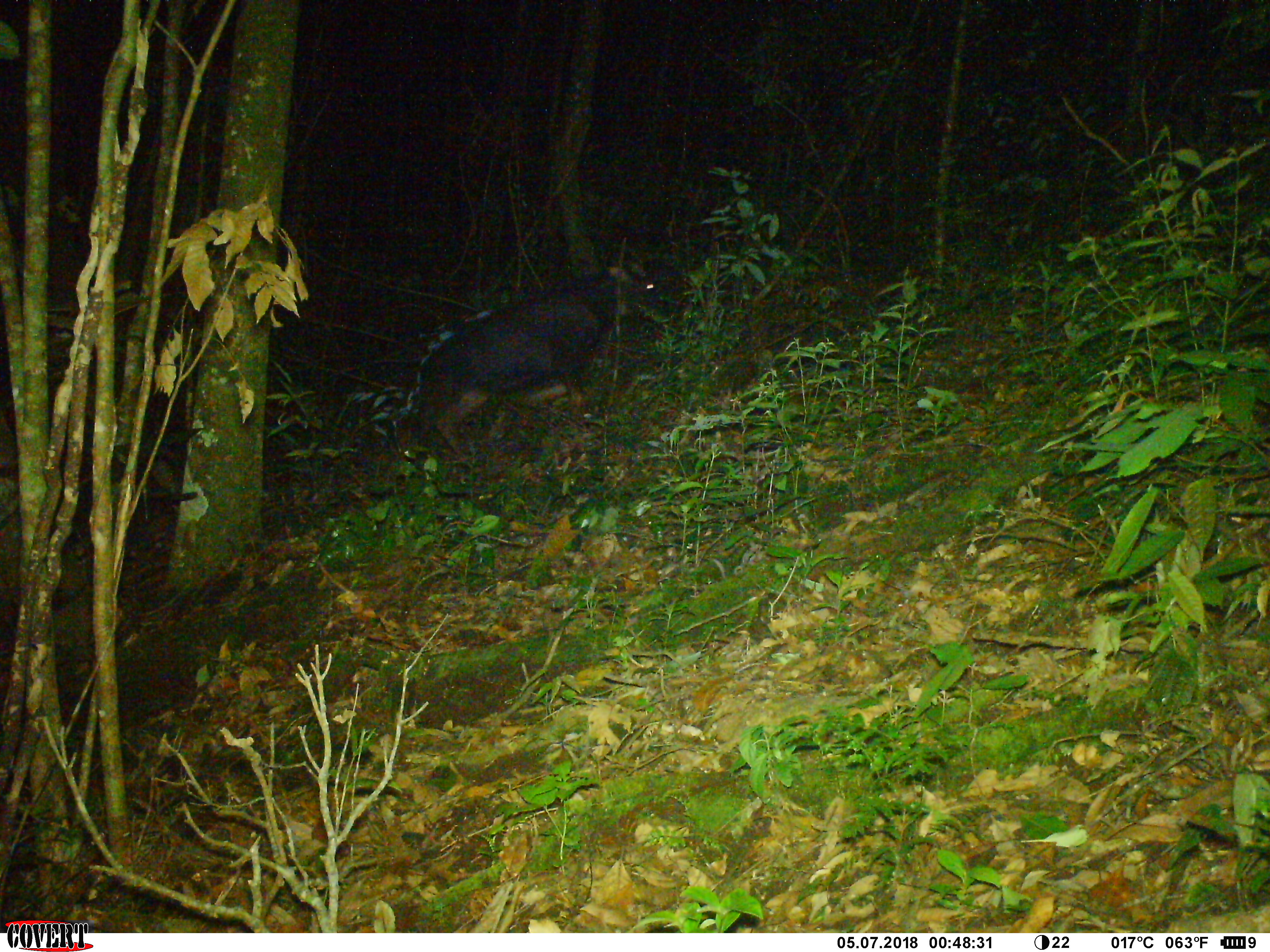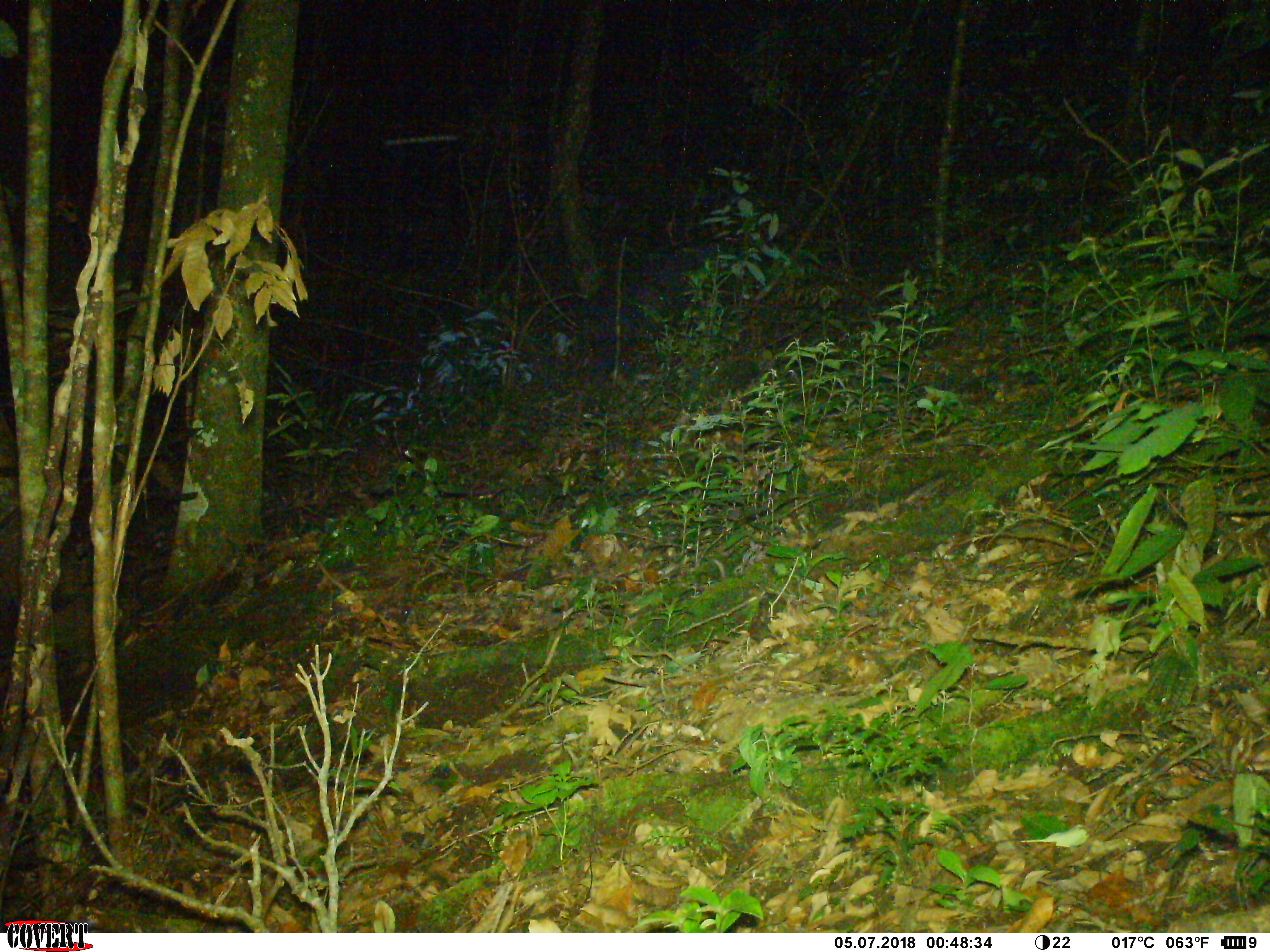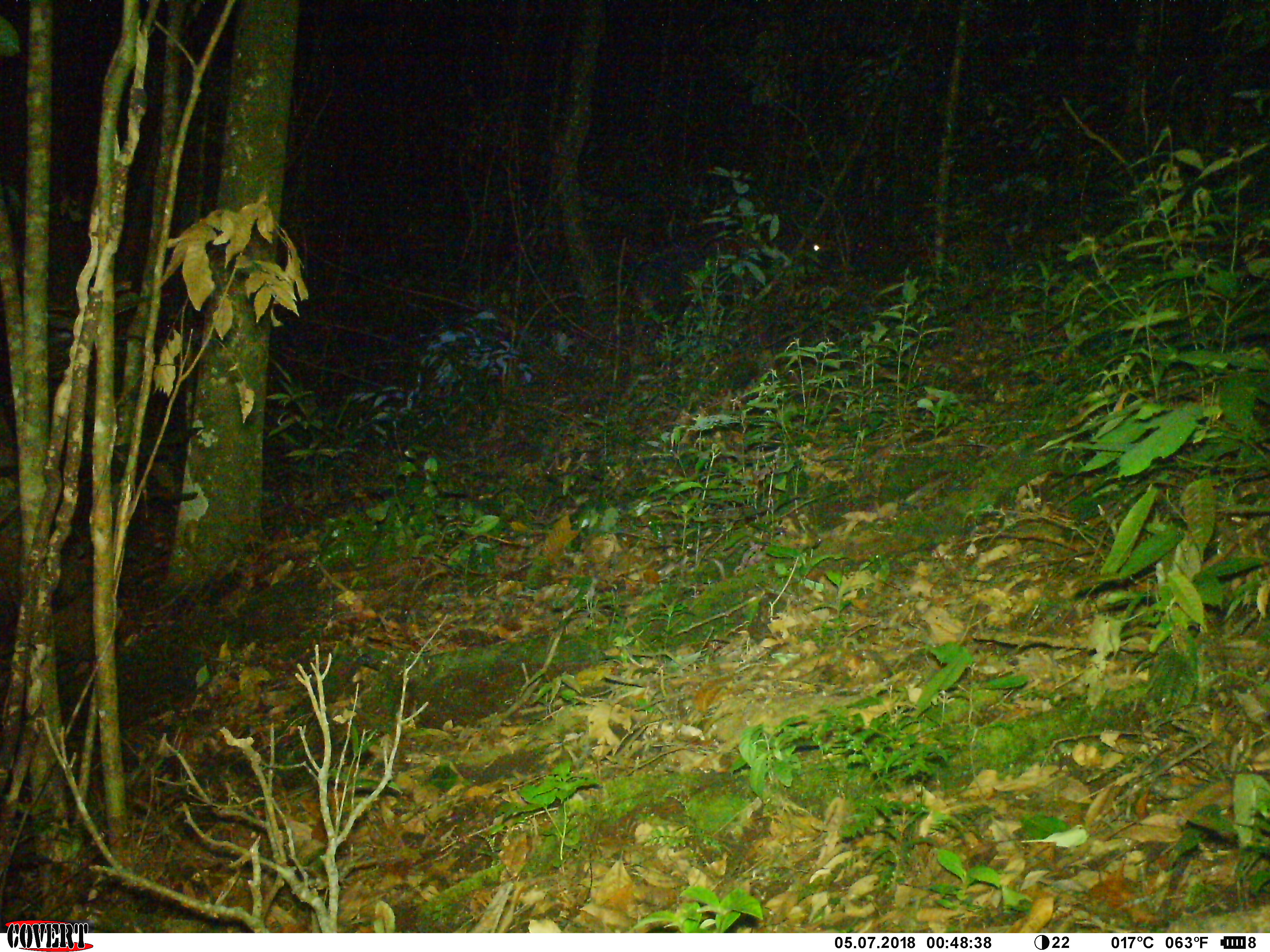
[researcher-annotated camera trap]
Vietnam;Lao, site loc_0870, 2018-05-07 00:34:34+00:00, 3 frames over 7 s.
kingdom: Animalia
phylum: Chordata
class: Mammalia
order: Artiodactyla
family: Bovidae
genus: Capricornis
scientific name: Capricornis sumatraensis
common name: chinese serow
Chinese serow (Capricornis sumatraensis). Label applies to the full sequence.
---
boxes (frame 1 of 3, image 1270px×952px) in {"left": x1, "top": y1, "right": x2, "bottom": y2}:
chinese serow: {"left": 395, "top": 256, "right": 672, "bottom": 451}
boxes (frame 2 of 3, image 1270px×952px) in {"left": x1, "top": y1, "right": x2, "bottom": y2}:
chinese serow: {"left": 579, "top": 239, "right": 726, "bottom": 390}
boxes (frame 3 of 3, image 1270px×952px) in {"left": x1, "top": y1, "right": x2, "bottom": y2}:
chinese serow: {"left": 628, "top": 217, "right": 830, "bottom": 357}